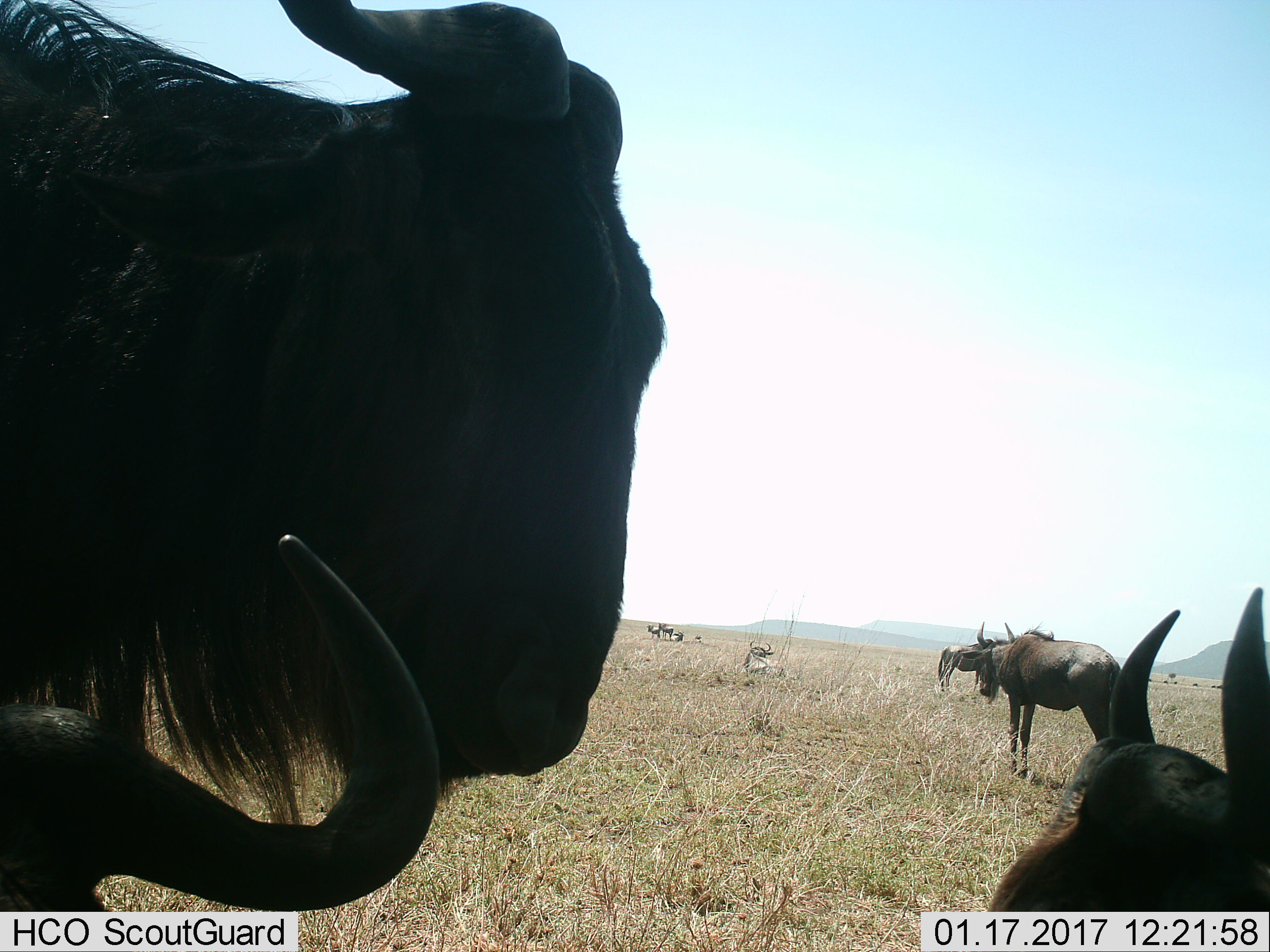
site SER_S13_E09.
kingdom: Animalia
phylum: Chordata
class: Mammalia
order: Artiodactyla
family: Bovidae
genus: Connochaetes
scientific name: Connochaetes taurinus taurinus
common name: blue wildebeest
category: wildebeestblue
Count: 9.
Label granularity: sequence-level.